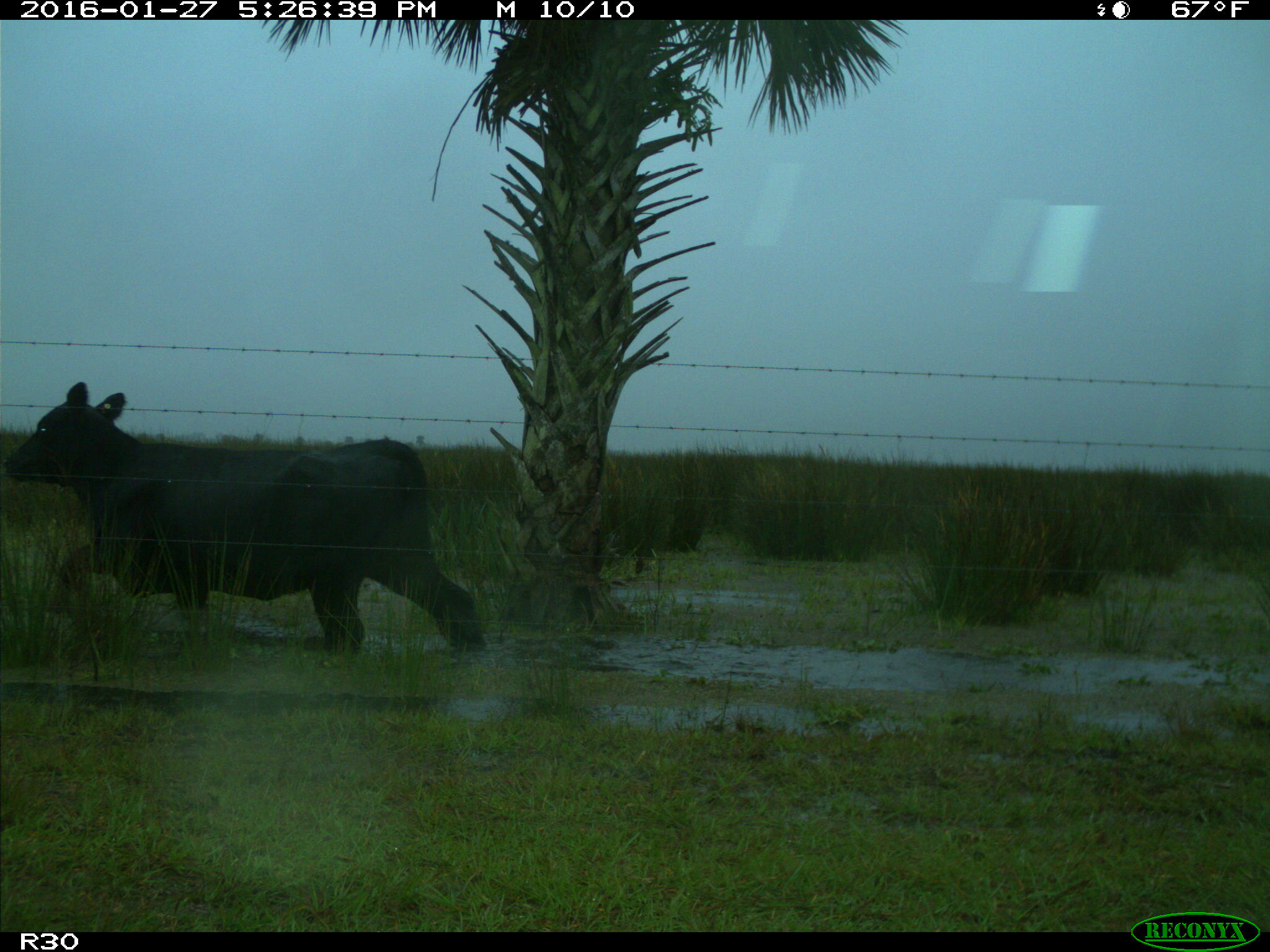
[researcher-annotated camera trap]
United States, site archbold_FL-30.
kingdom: Animalia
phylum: Chordata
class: Mammalia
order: Artiodactyla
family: Bovidae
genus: Bos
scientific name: Bos taurus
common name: domestic cow